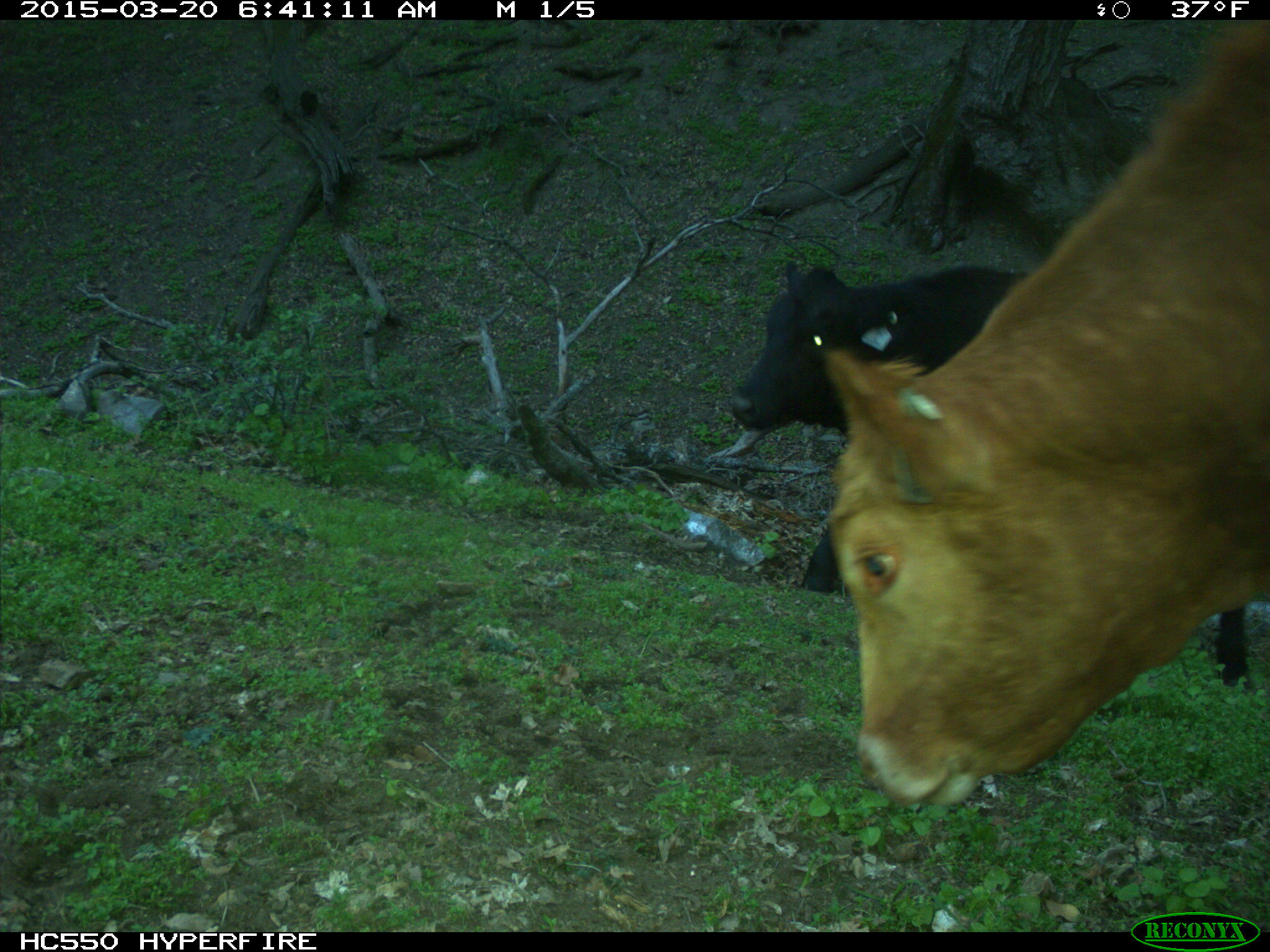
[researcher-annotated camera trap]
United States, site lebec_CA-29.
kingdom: Animalia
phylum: Chordata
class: Mammalia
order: Artiodactyla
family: Bovidae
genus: Bos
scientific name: Bos taurus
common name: domestic cow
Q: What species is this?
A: Bos taurus (domestic cow).